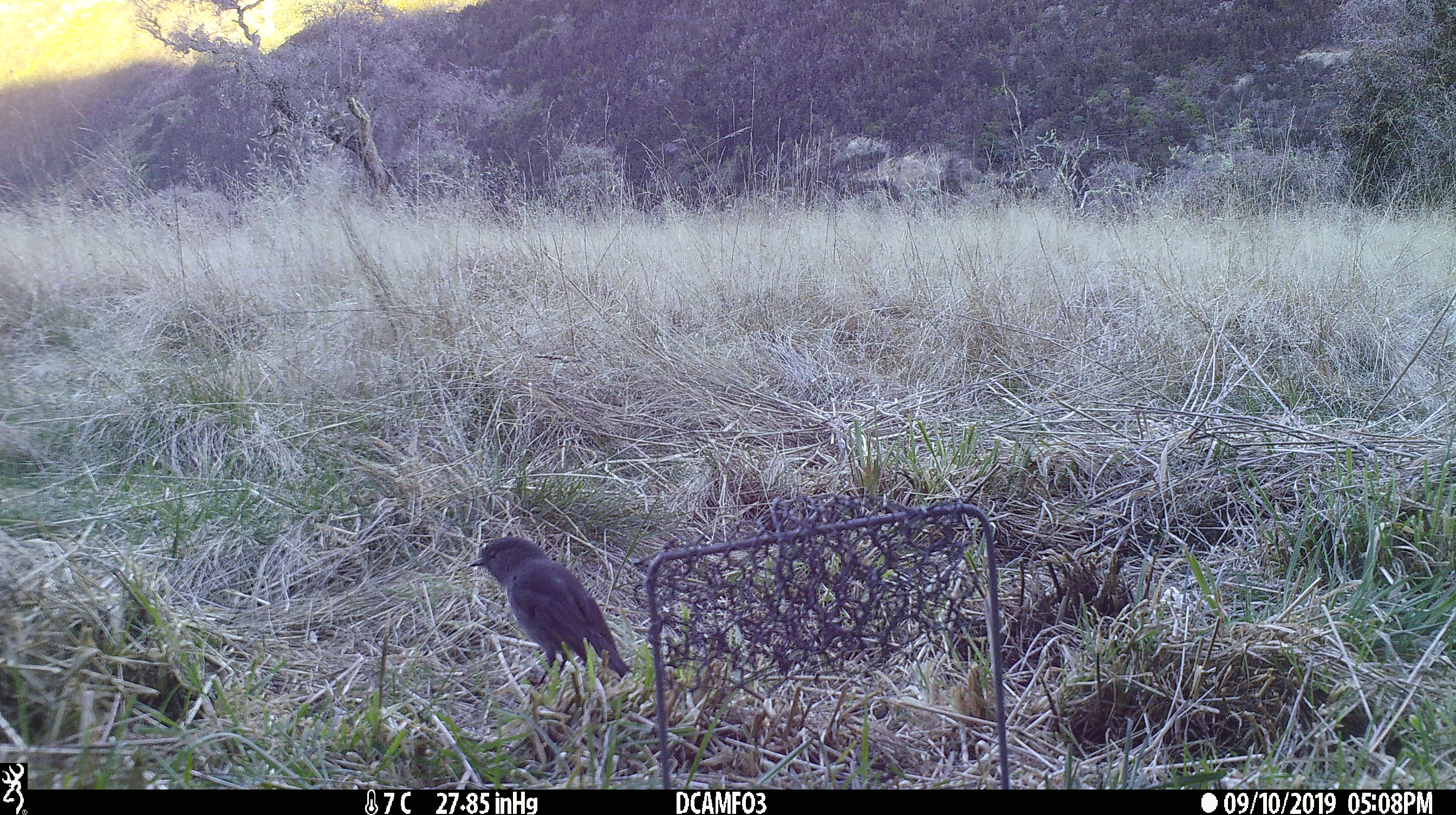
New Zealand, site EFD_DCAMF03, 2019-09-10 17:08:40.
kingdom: Animalia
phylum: Chordata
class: Aves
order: Passeriformes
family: Petroicidae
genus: Petroica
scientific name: Petroica australis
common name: new zealand robin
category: robin